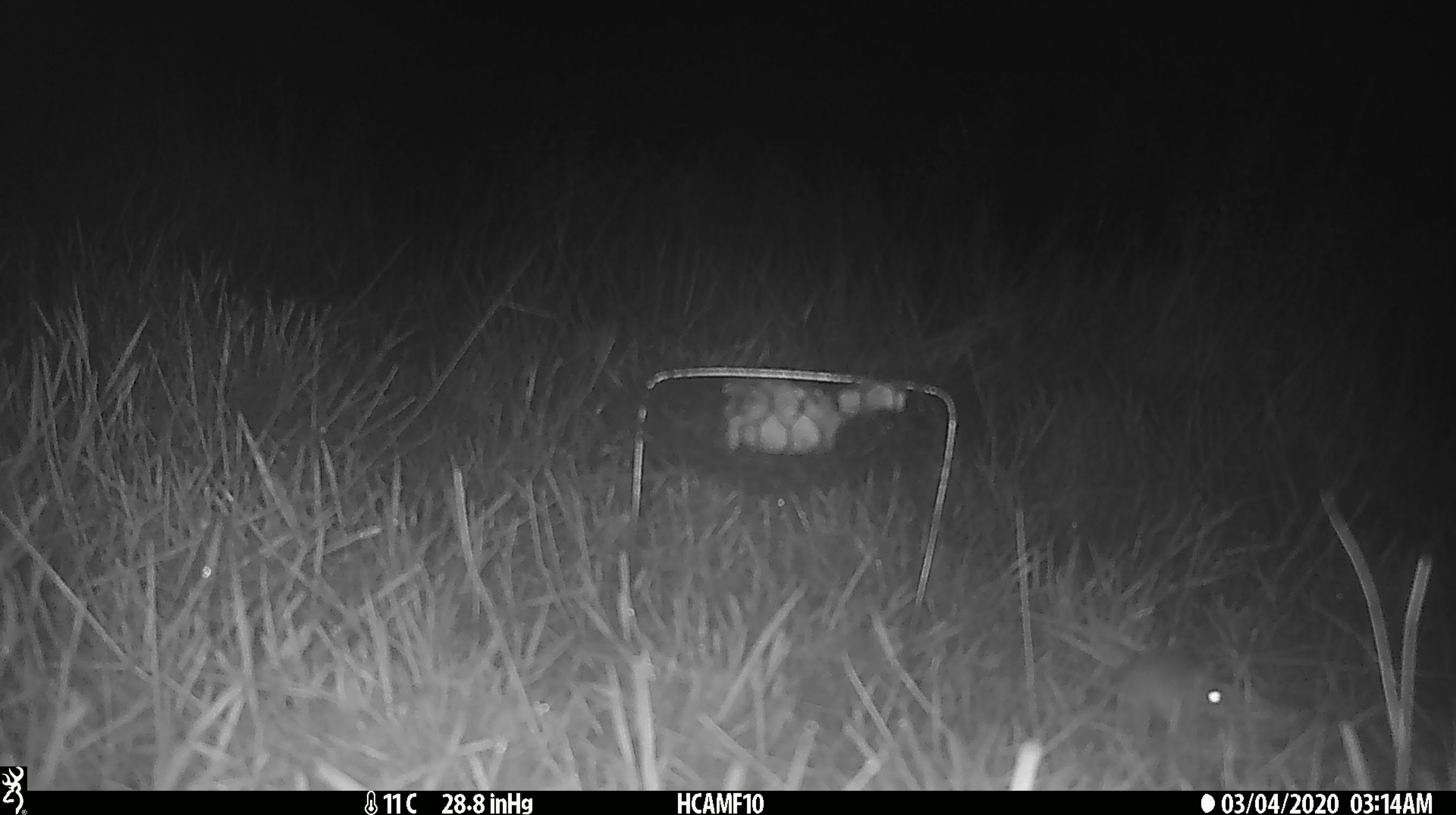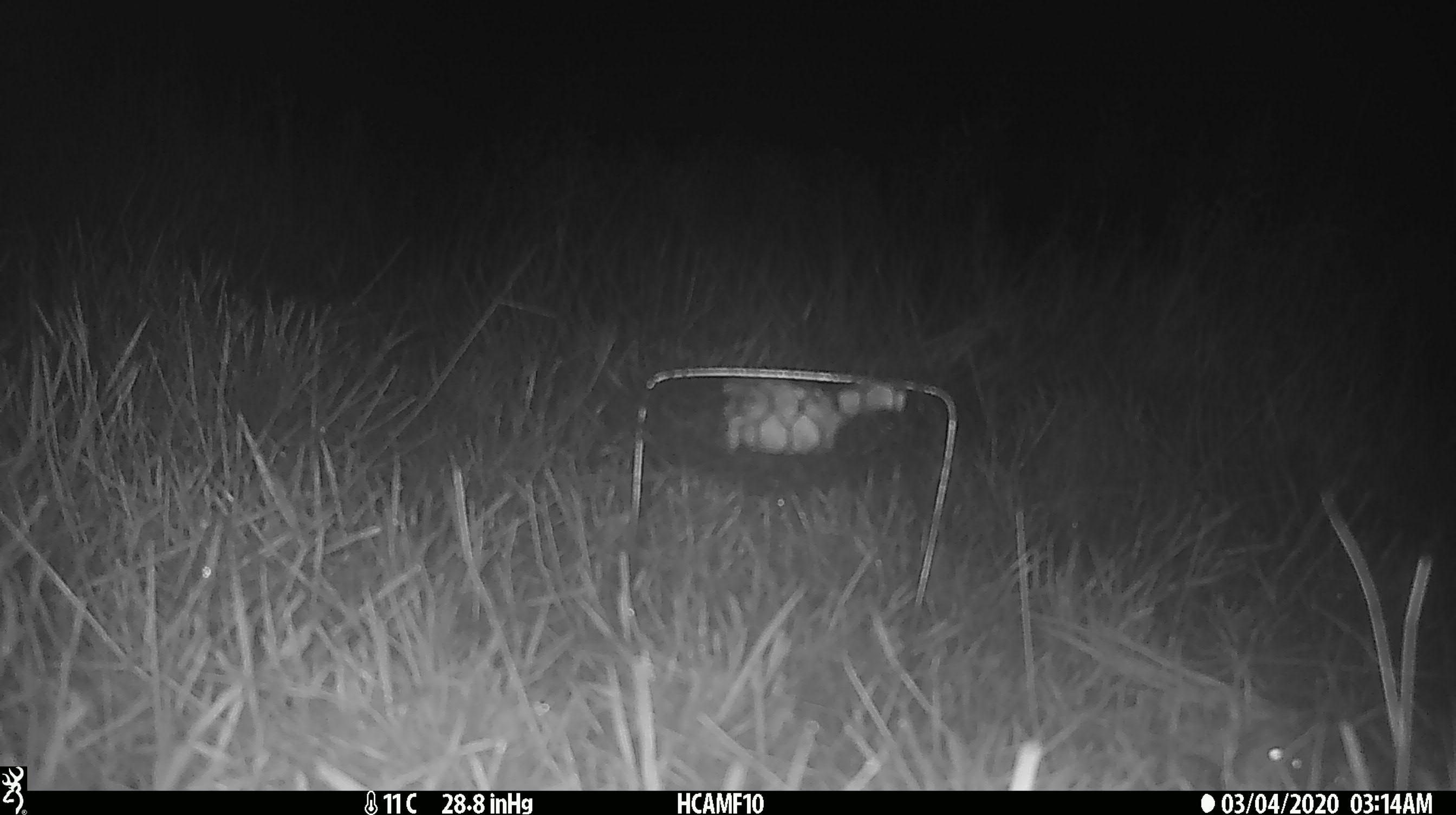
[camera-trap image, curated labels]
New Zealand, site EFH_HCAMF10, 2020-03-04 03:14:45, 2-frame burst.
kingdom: Animalia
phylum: Chordata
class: Mammalia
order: Rodentia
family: Muridae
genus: Mus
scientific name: Mus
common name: mouse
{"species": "mouse (Mus)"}